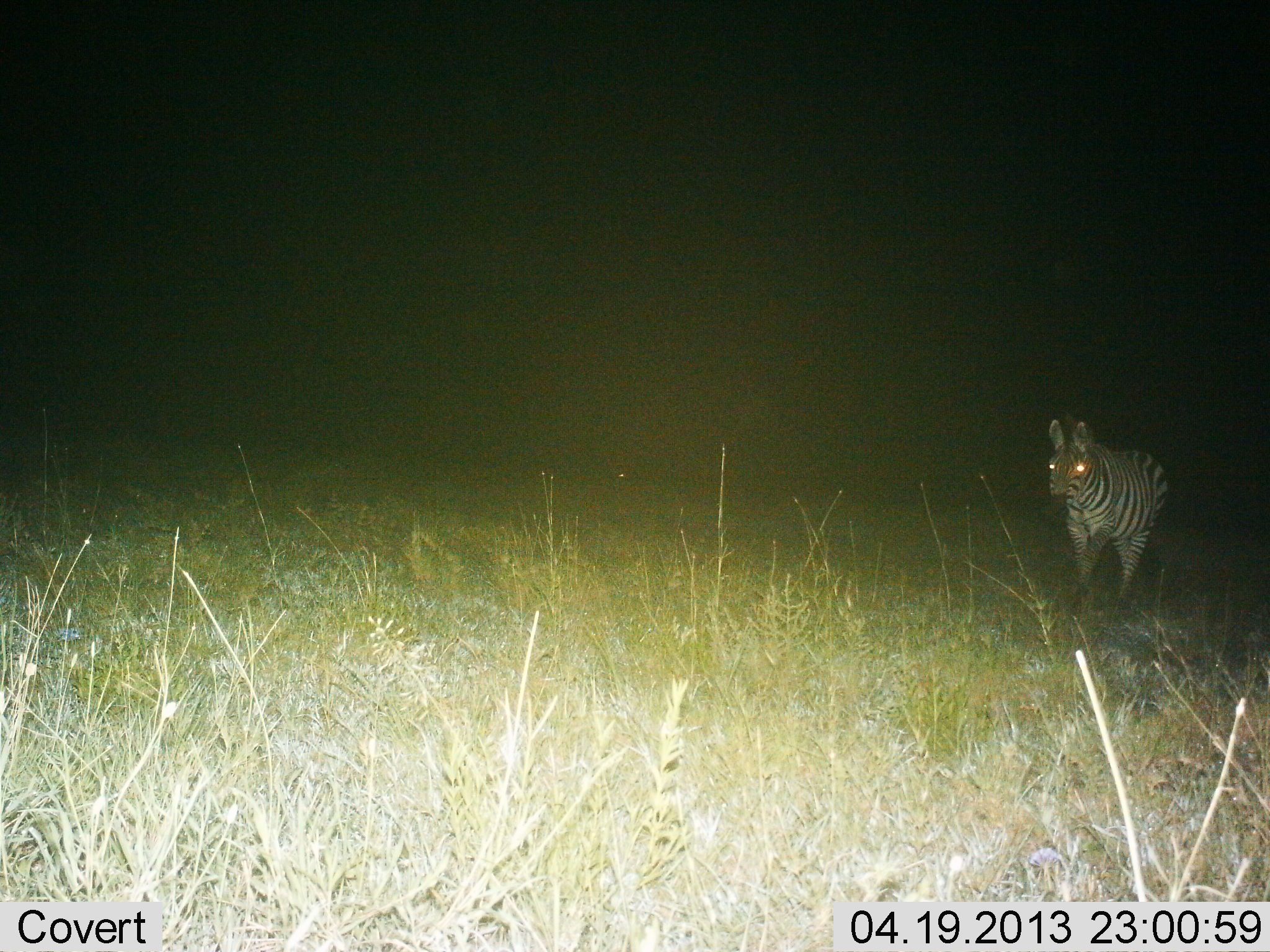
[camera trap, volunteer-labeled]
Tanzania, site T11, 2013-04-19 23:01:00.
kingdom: Animalia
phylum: Chordata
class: Mammalia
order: Perissodactyla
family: Equidae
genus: Equus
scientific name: Equus quagga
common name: plains zebra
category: zebra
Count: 1.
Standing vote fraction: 55%.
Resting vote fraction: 0%.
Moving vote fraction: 45%.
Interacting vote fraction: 0%.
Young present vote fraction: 0%.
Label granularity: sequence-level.